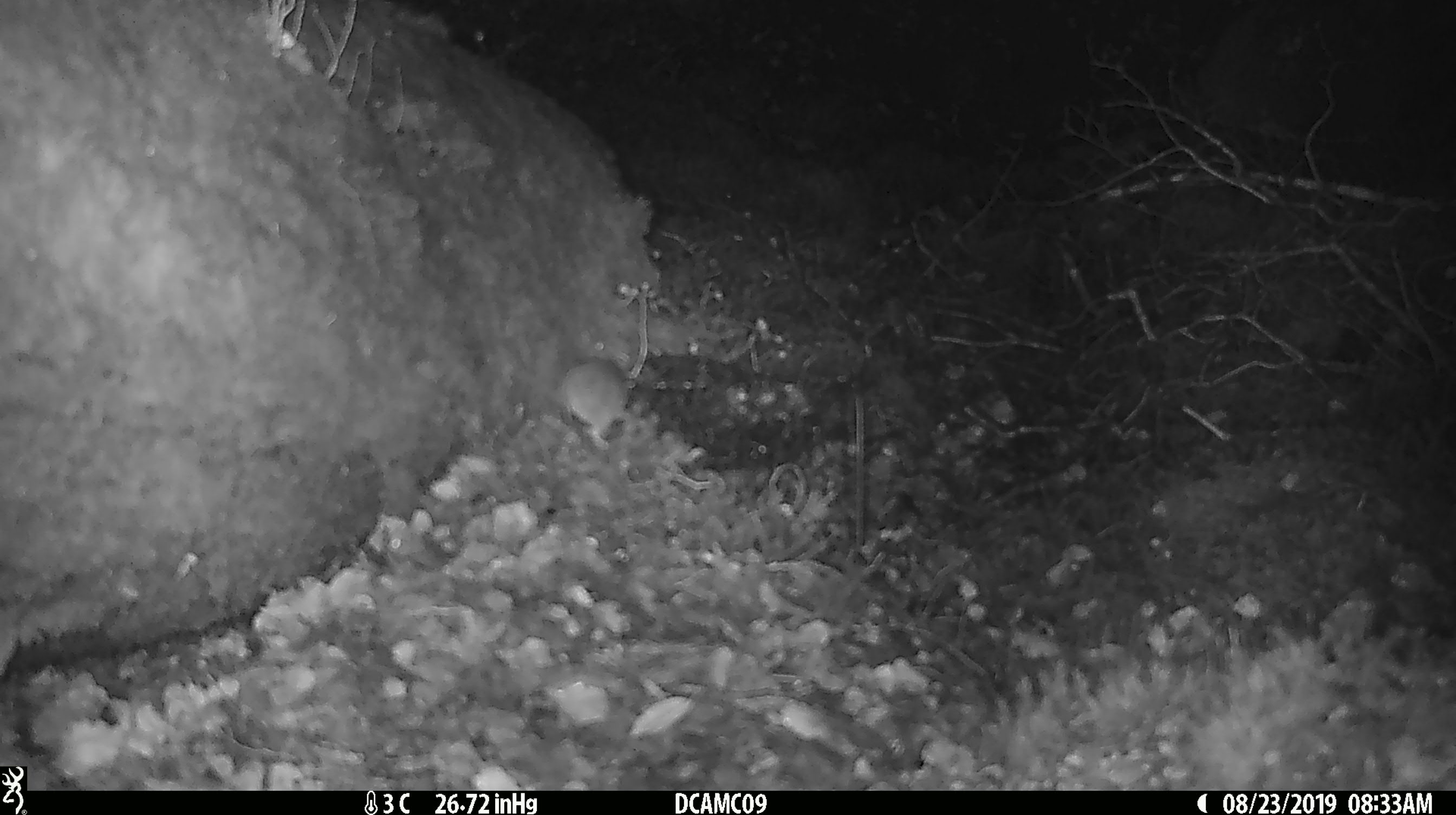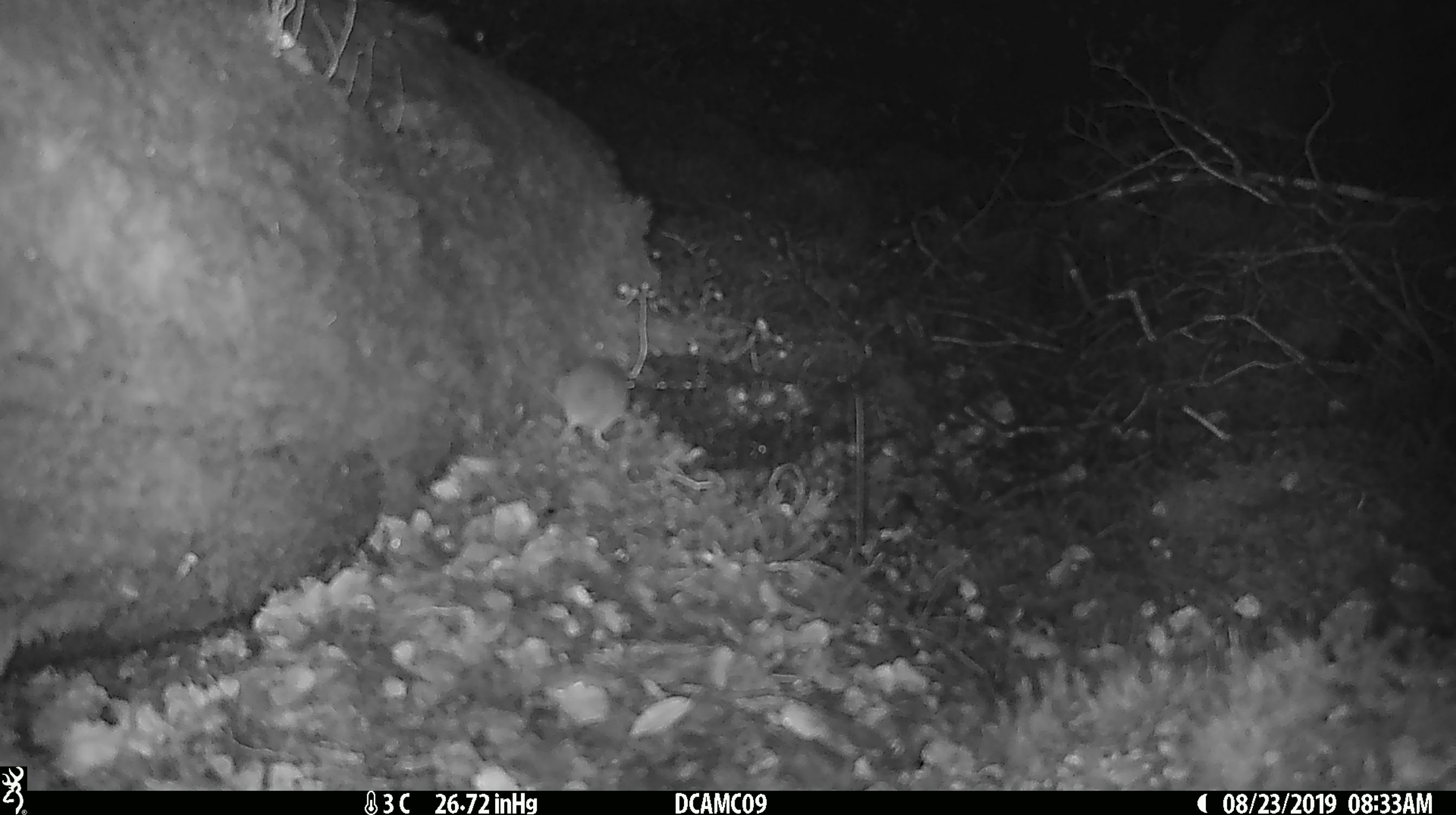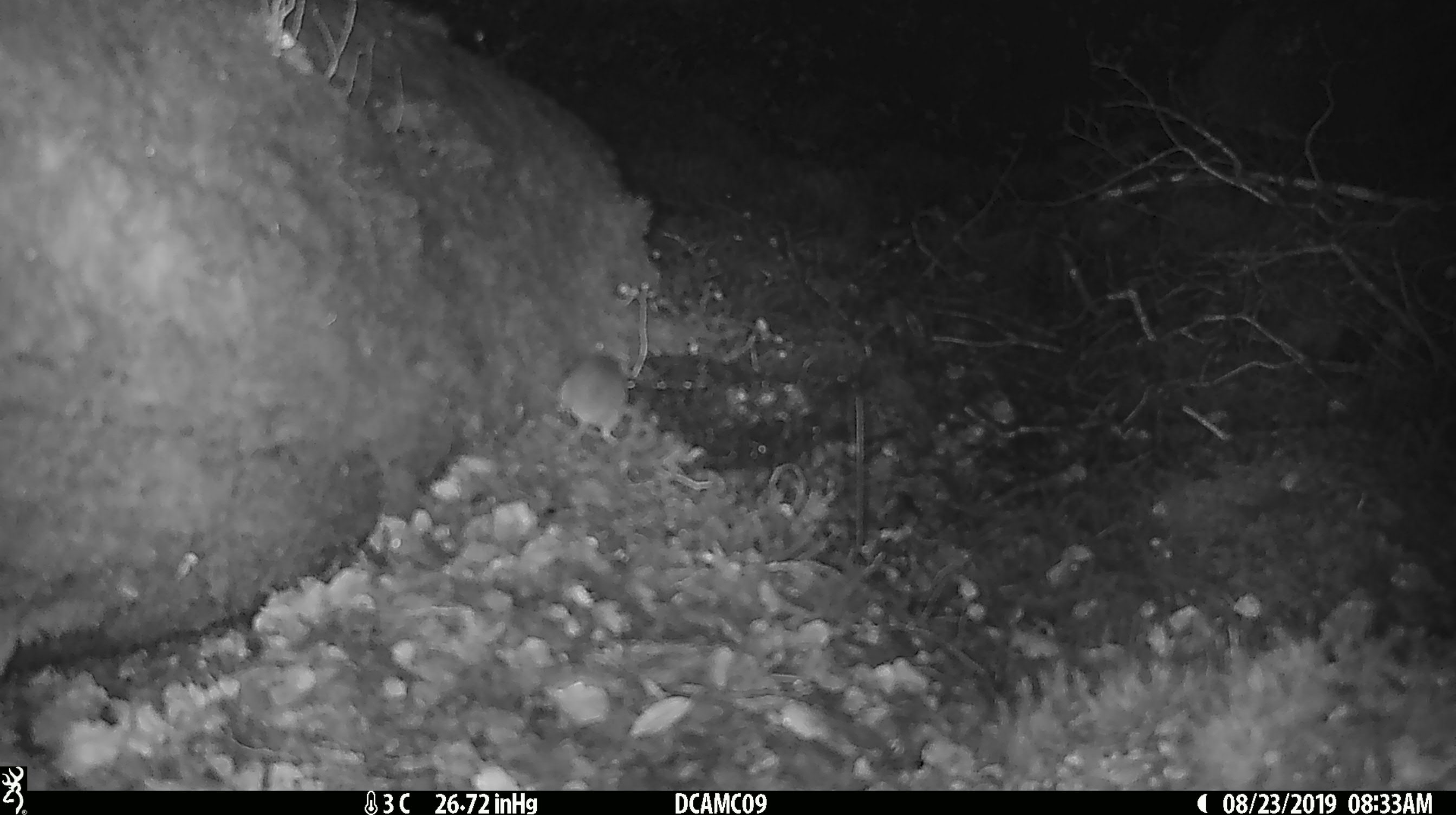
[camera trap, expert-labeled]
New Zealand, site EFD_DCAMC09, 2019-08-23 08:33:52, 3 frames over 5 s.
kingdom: Animalia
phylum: Chordata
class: Mammalia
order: Rodentia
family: Muridae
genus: Mus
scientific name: Mus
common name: mouse